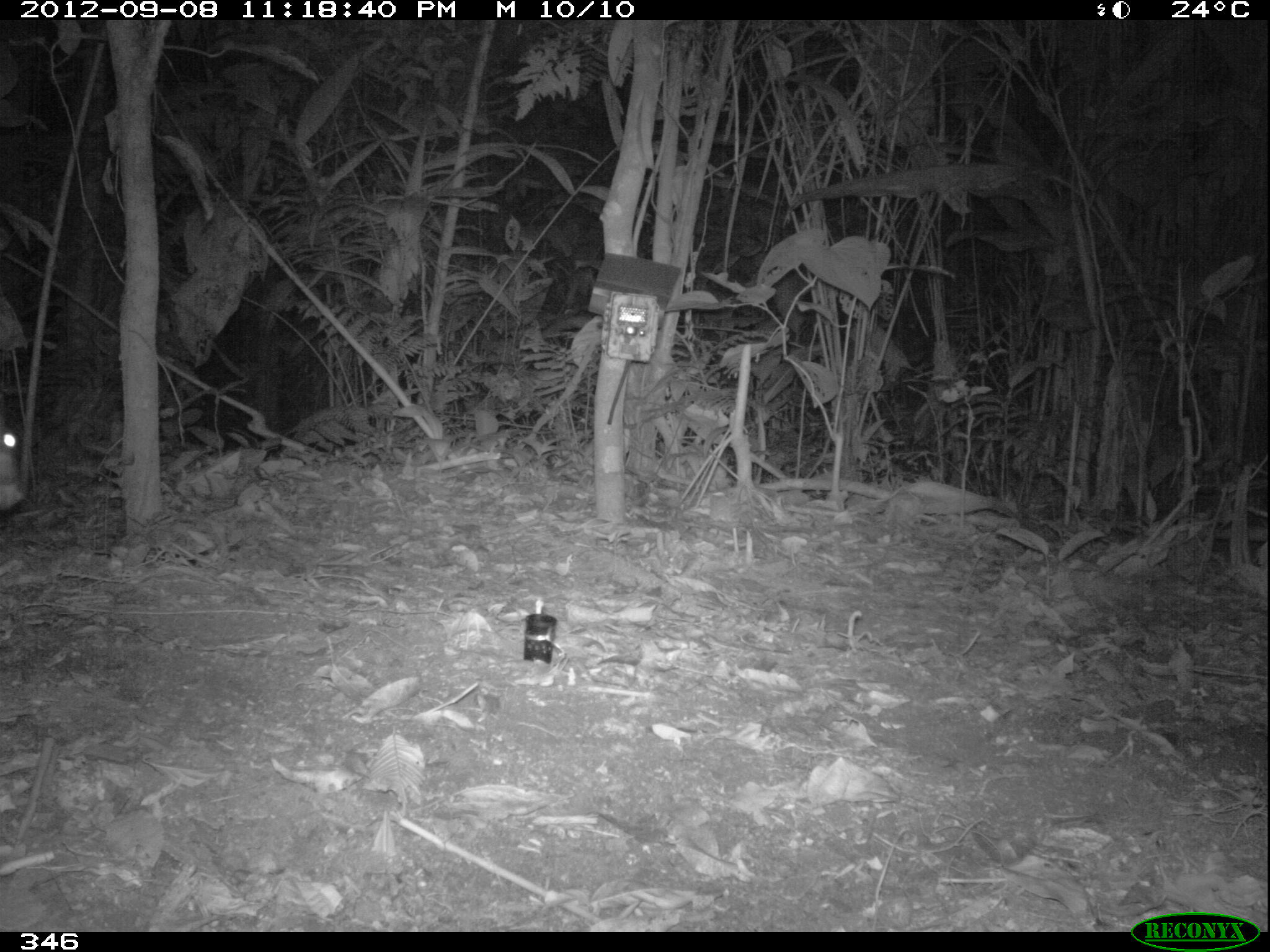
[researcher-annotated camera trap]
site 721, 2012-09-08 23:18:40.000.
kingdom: Animalia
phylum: Chordata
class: Mammalia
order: Rodentia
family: Cuniculidae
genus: Cuniculus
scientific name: Cuniculus paca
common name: spotted paca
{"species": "Cuniculus paca (spotted paca)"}